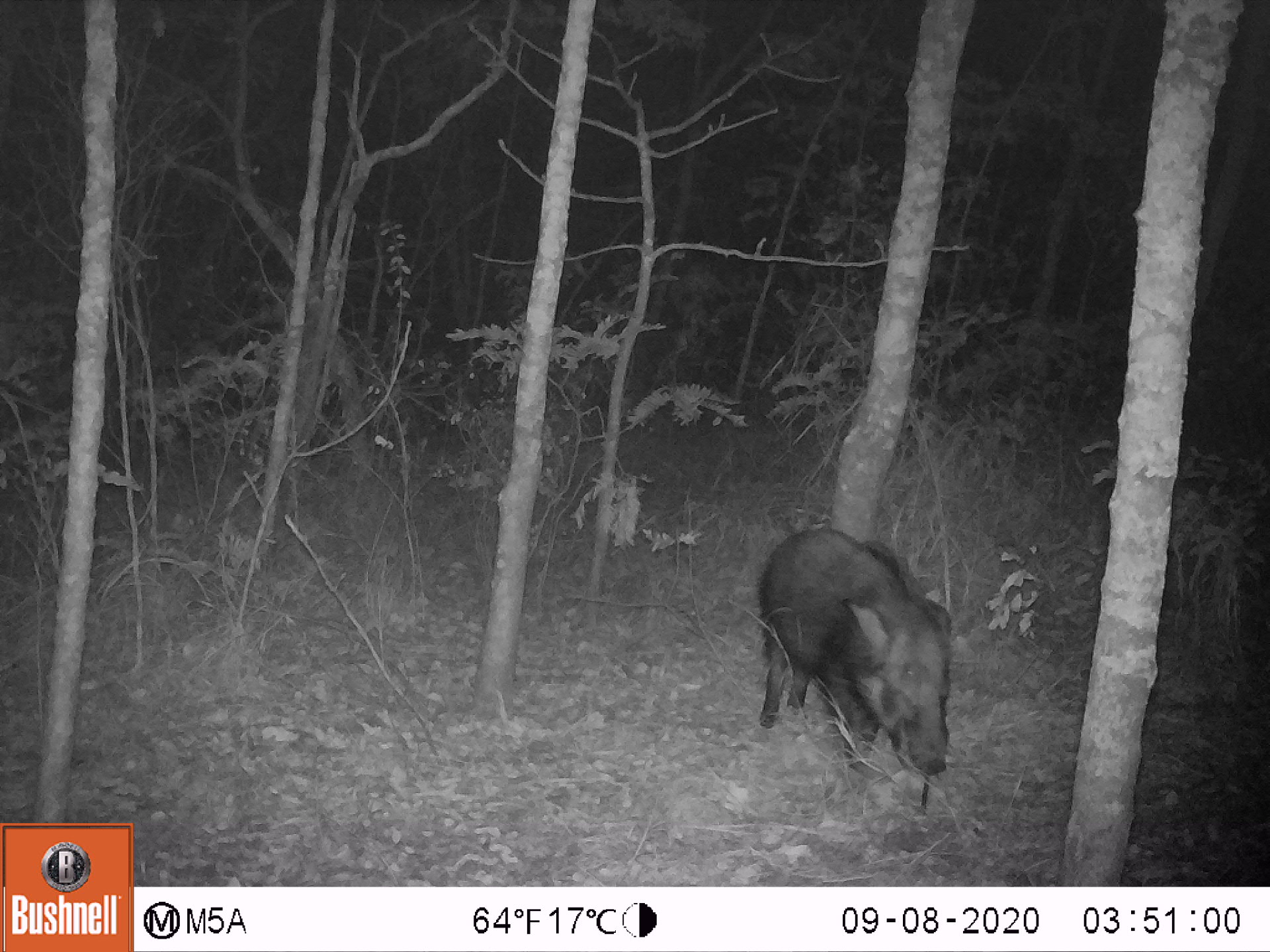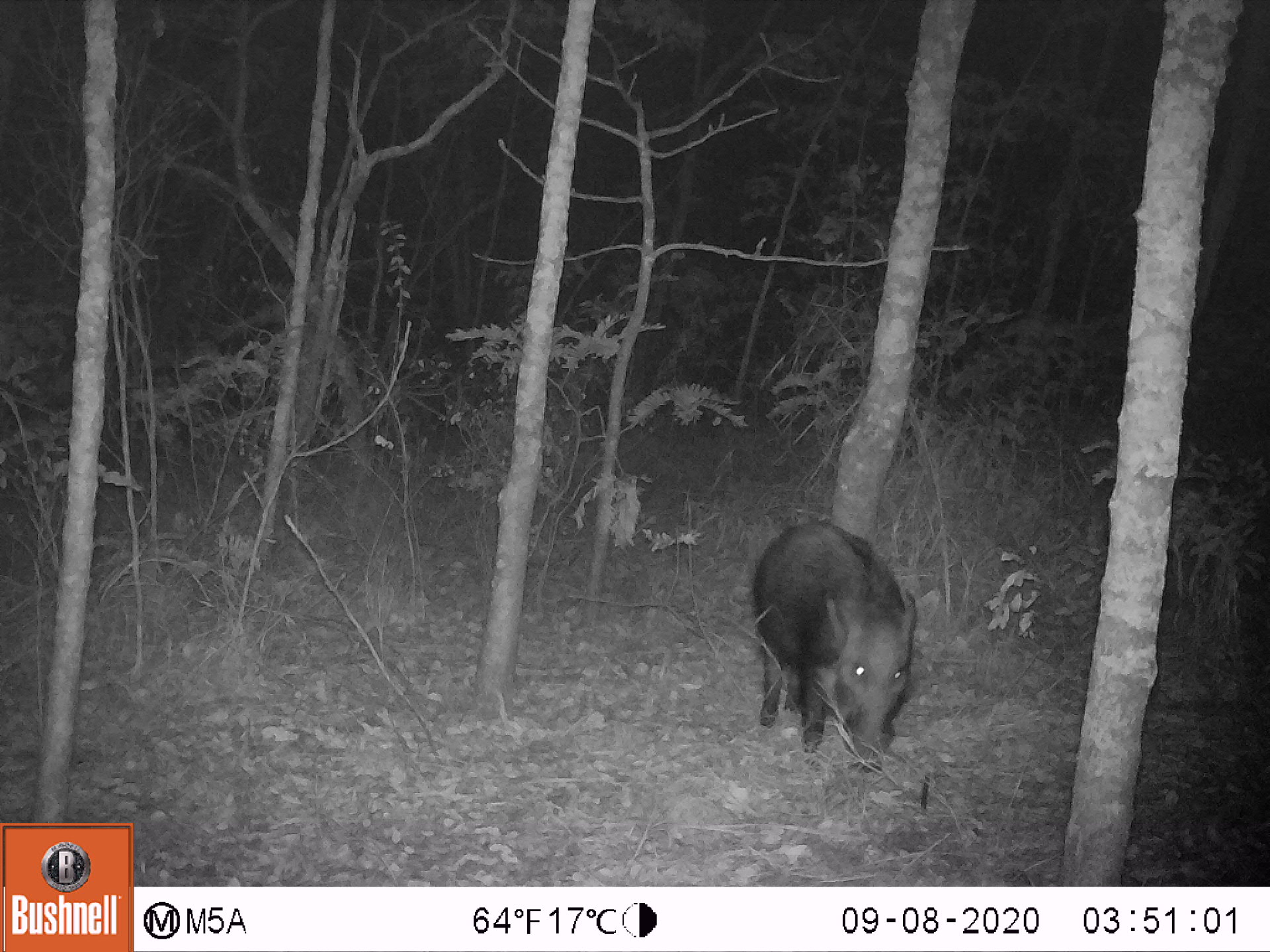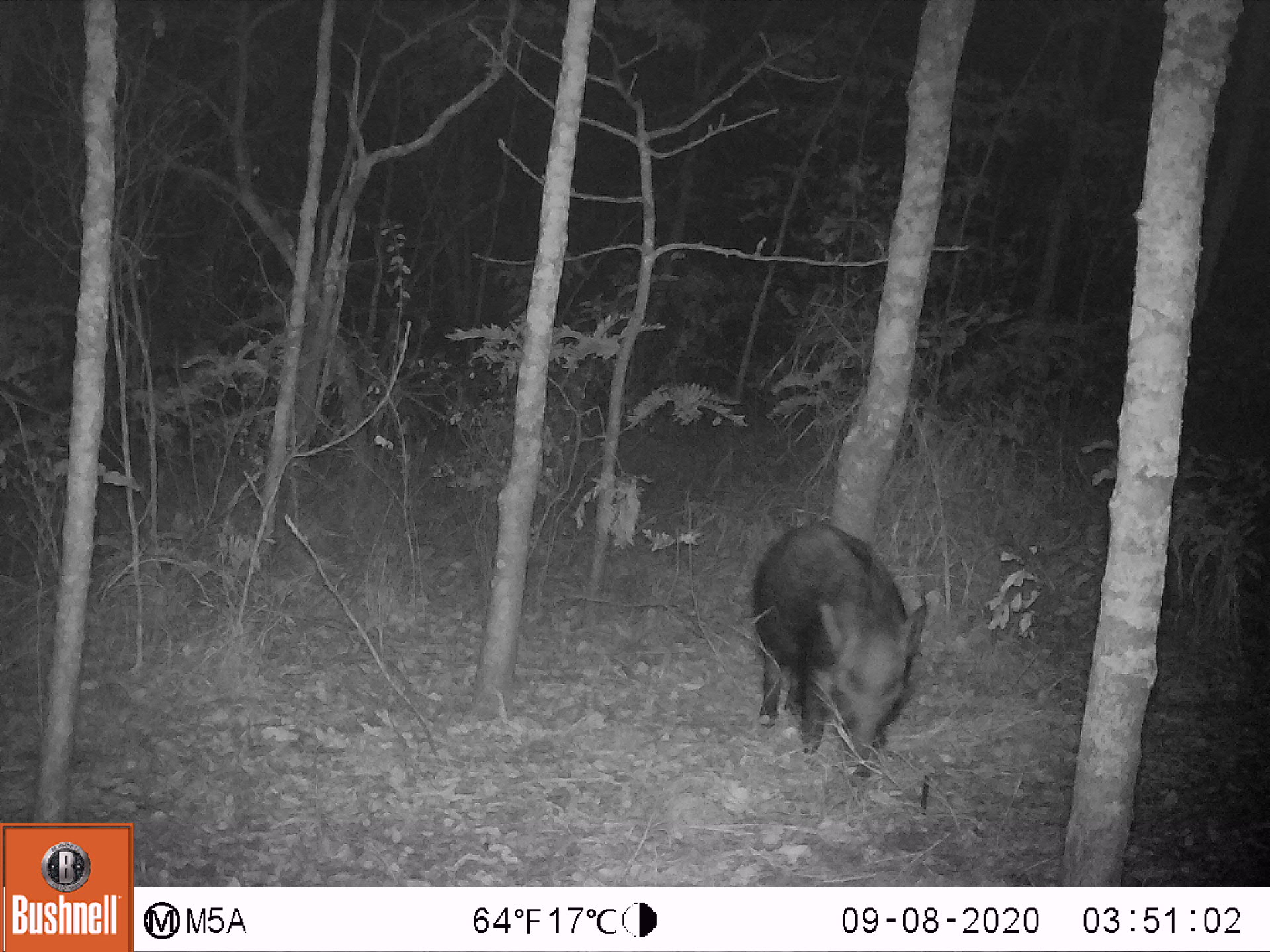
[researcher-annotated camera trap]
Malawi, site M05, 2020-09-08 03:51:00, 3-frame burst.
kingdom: Animalia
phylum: Chordata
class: Mammalia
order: Artiodactyla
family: Suidae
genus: Potamochoerus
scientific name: Potamochoerus larvatus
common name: bushpig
Bushpig (Potamochoerus larvatus), count 1.